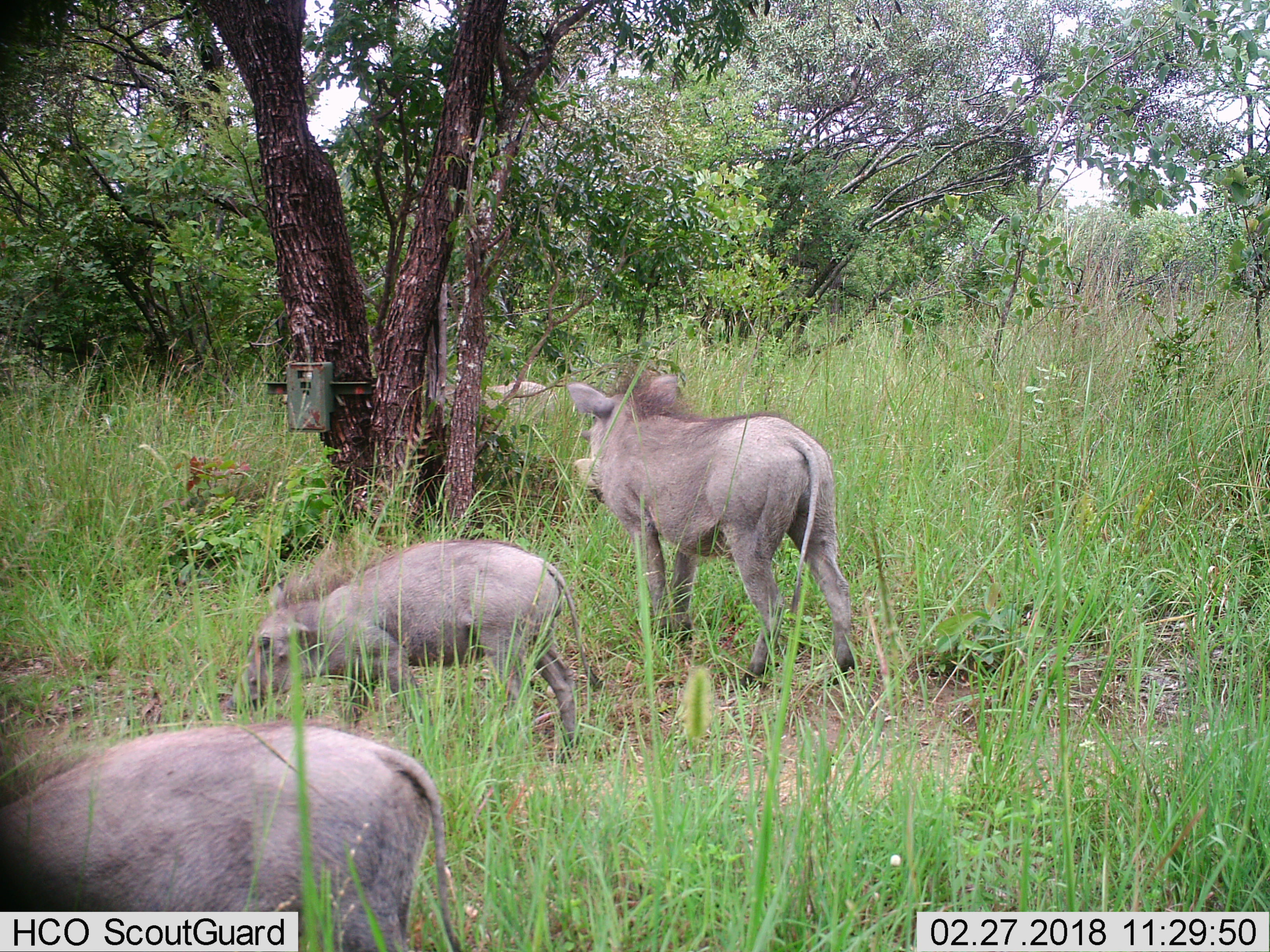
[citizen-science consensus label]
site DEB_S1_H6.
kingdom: Animalia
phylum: Chordata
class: Mammalia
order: Artiodactyla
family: Suidae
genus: Phacochoerus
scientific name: Phacochoerus africanus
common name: warthog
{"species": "warthog (Phacochoerus africanus)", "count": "4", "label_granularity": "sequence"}